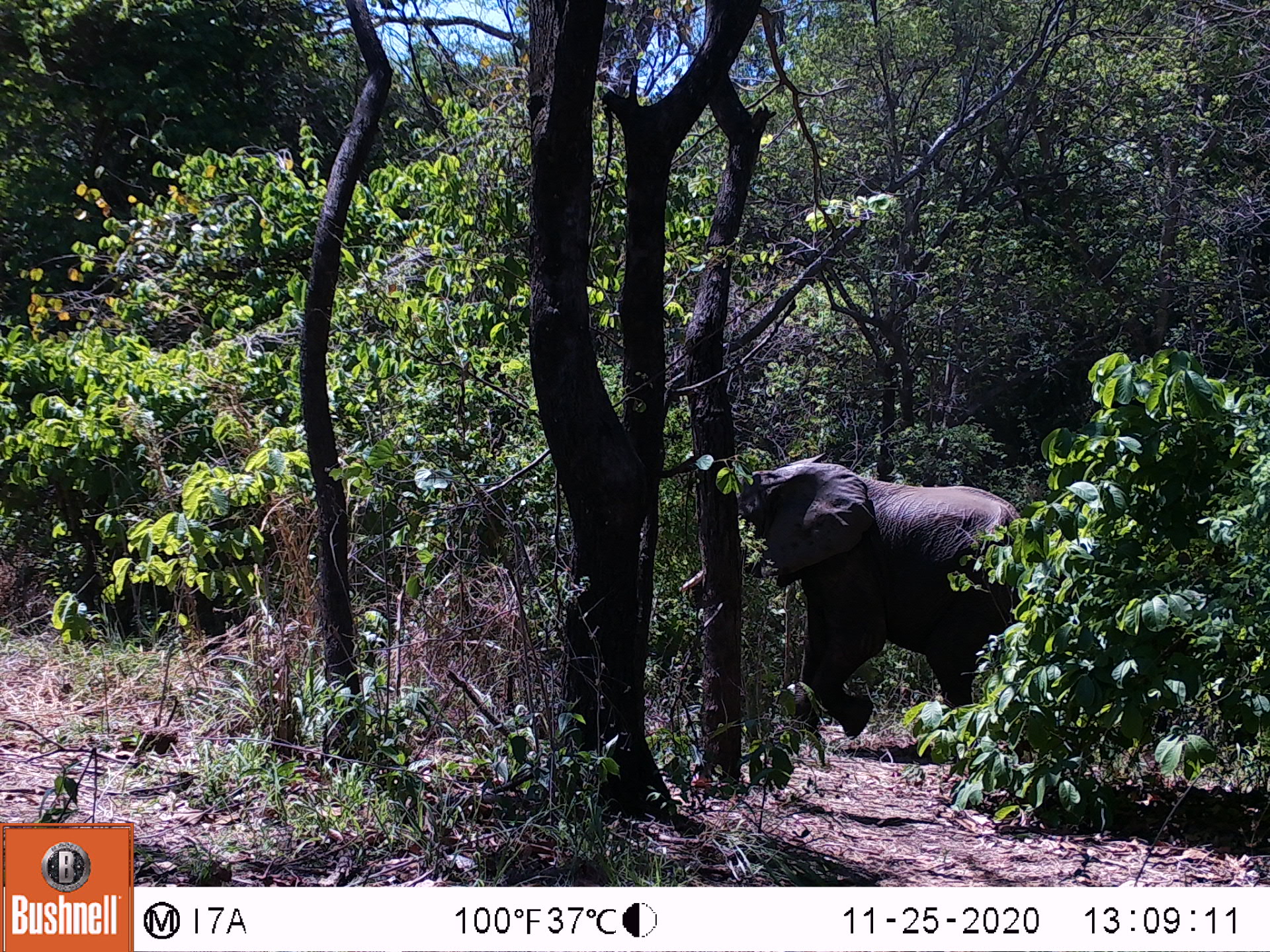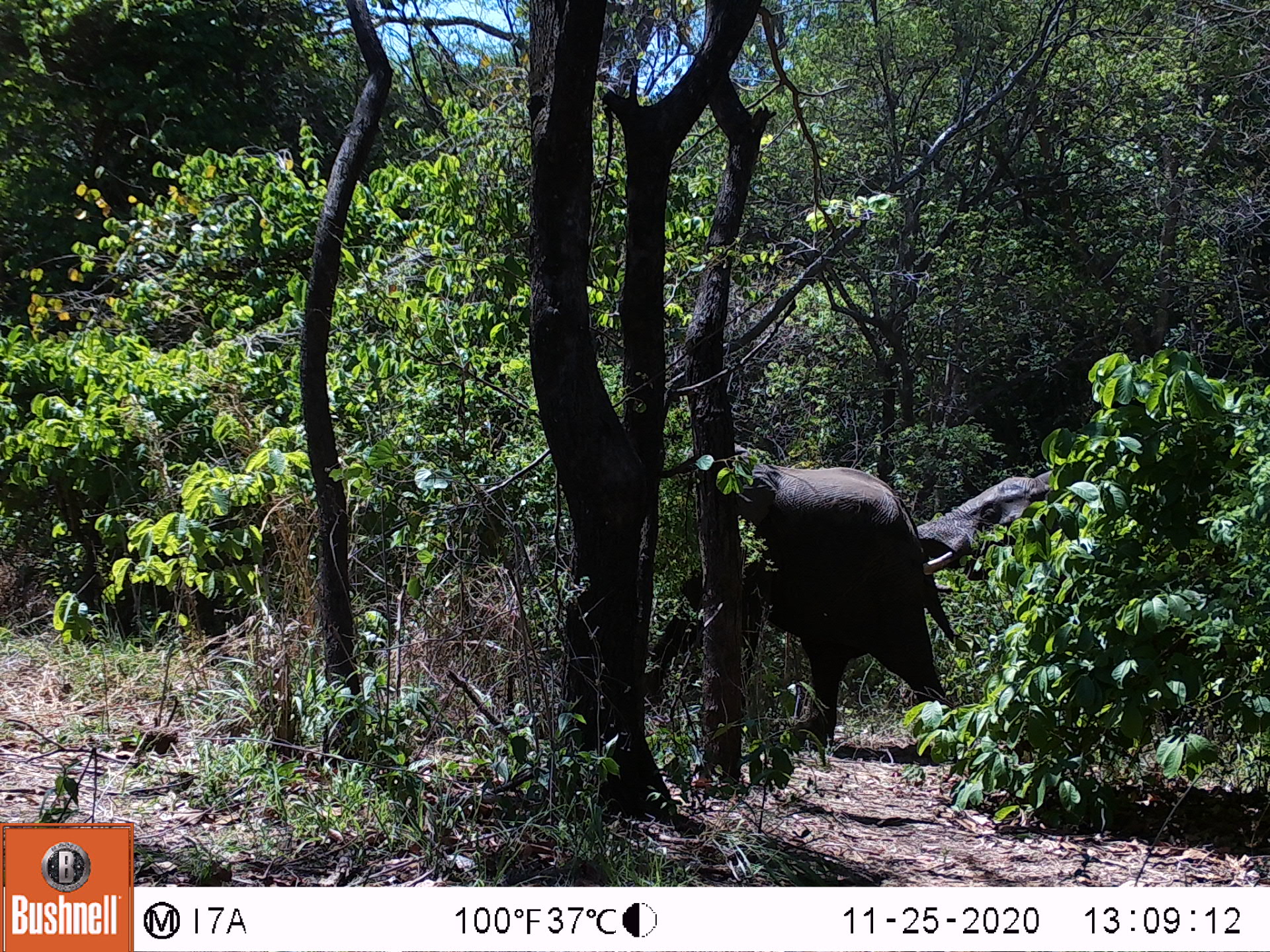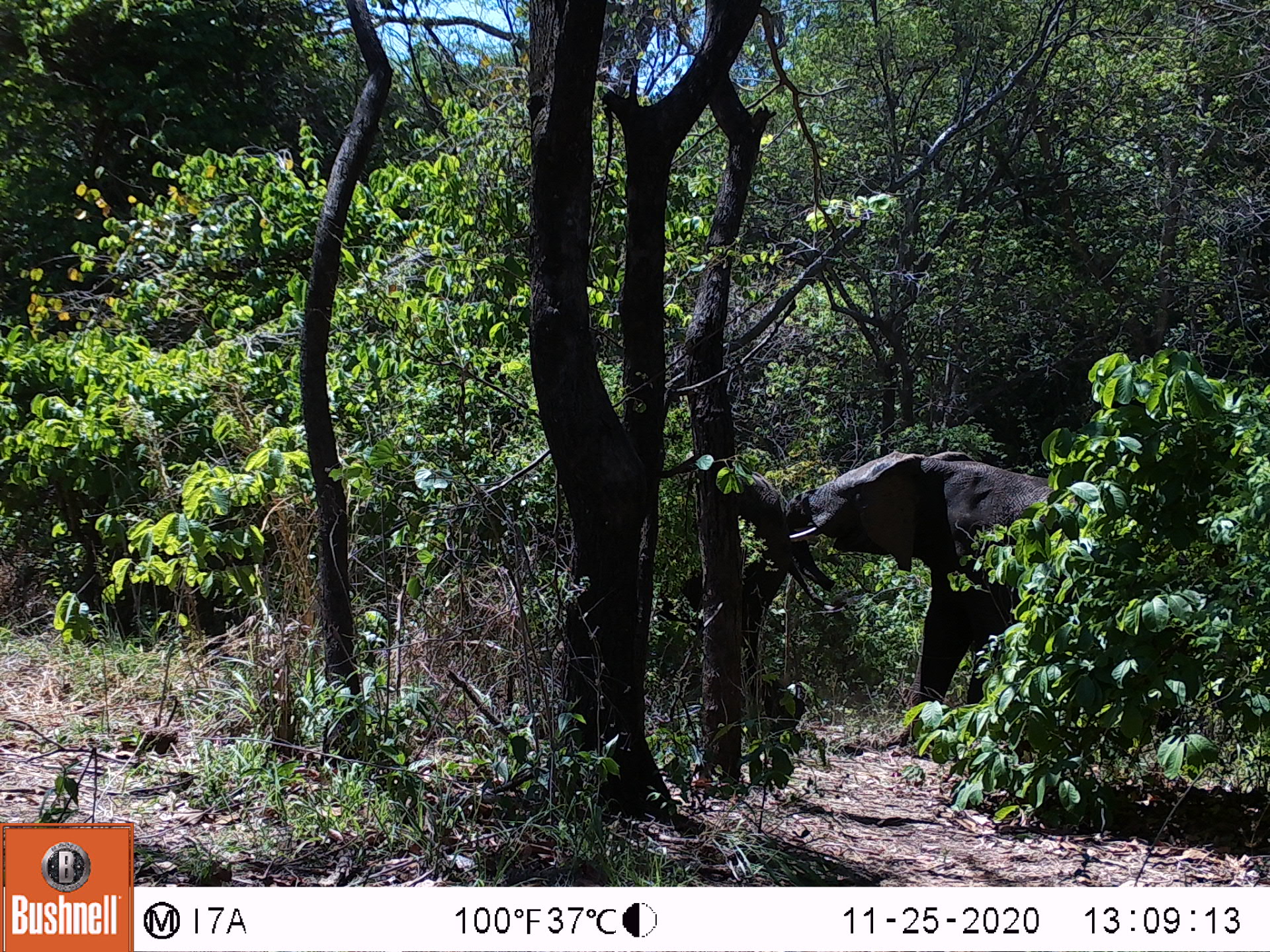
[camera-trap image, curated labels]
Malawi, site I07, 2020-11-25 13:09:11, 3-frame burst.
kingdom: Animalia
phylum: Chordata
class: Mammalia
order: Proboscidea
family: Elephantidae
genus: Loxodonta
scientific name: Loxodonta africana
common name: african savanna elephant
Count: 1.